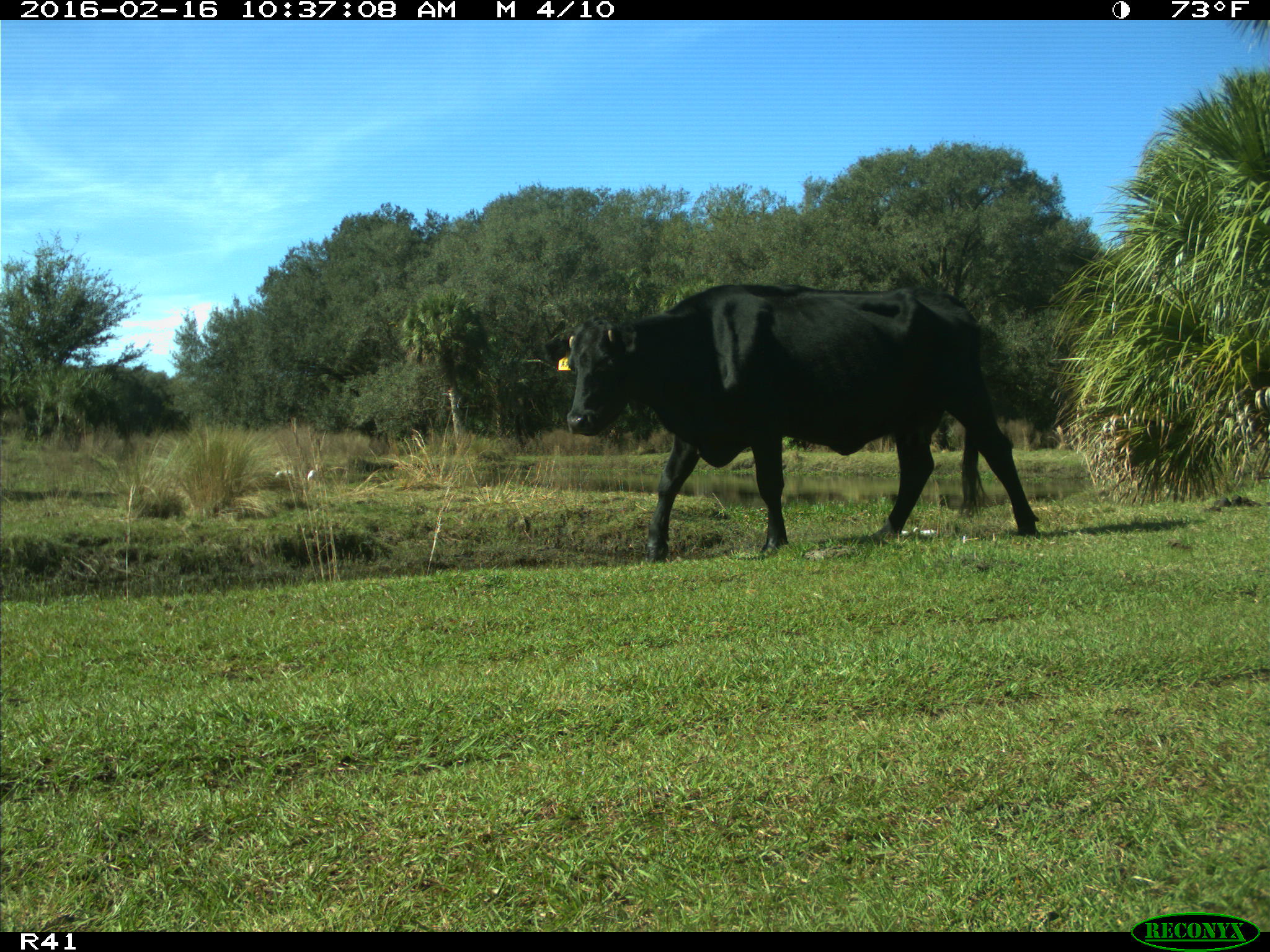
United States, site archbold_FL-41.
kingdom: Animalia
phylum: Chordata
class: Mammalia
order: Artiodactyla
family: Bovidae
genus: Bos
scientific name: Bos taurus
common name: domestic cow